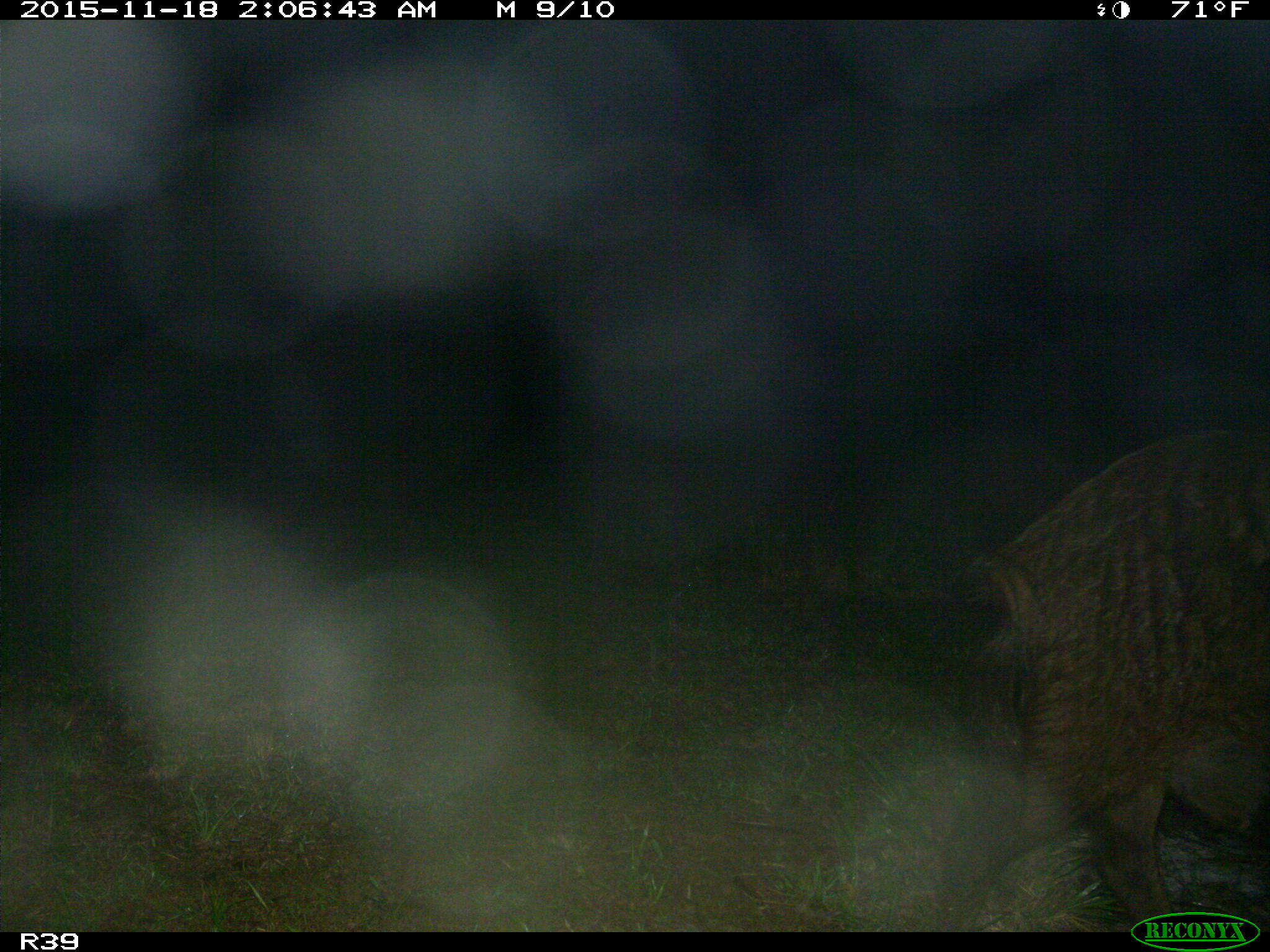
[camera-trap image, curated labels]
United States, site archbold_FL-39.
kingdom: Animalia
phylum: Chordata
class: Mammalia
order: Artiodactyla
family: Suidae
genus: Sus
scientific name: Sus scrofa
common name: wild boar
Sus scrofa (wild boar).